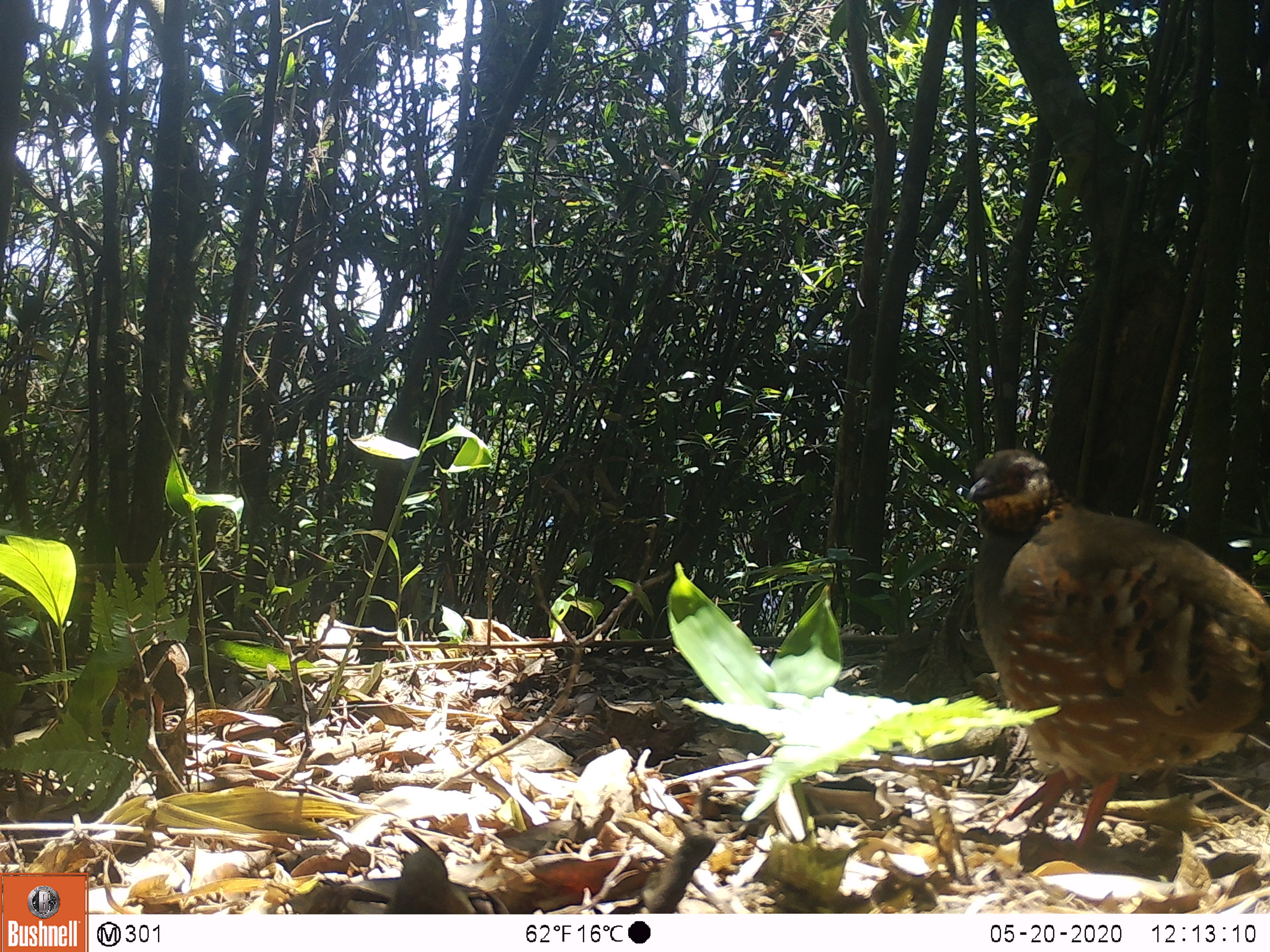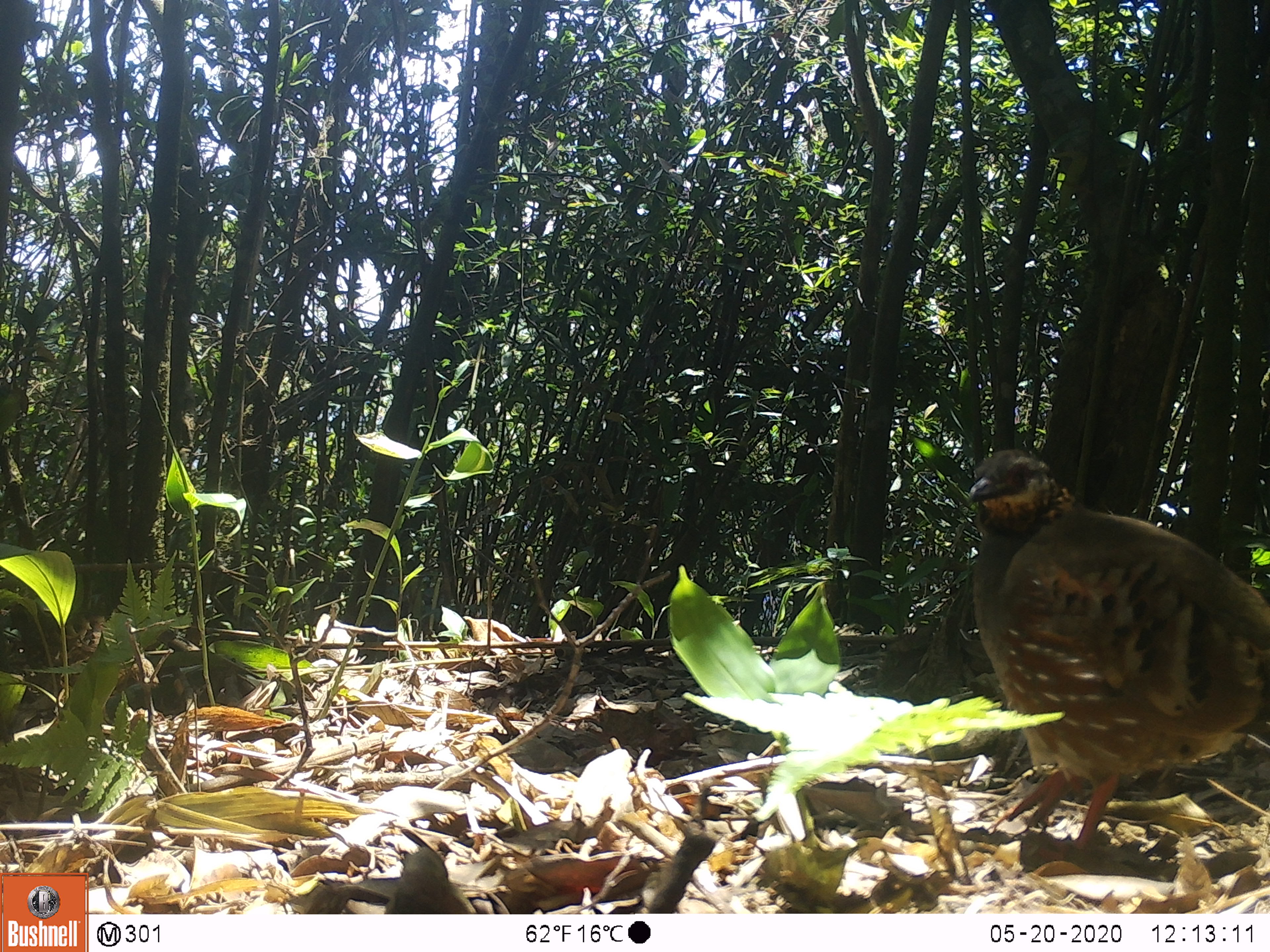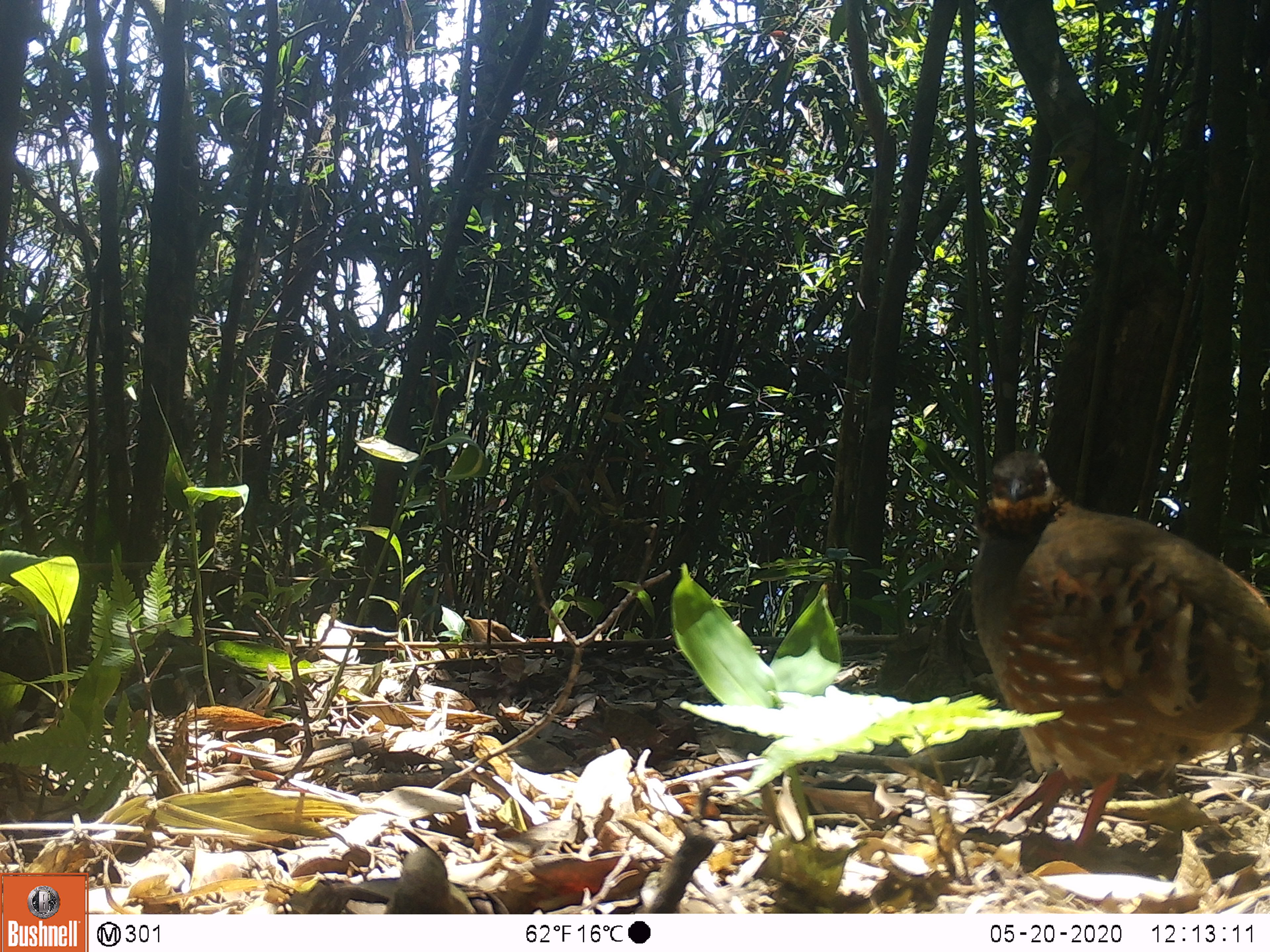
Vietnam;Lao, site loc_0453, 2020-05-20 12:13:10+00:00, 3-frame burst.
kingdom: Animalia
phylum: Chordata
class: Aves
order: Galliformes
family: Phasianidae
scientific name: Phasianidae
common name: partridge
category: unidentified partridge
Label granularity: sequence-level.